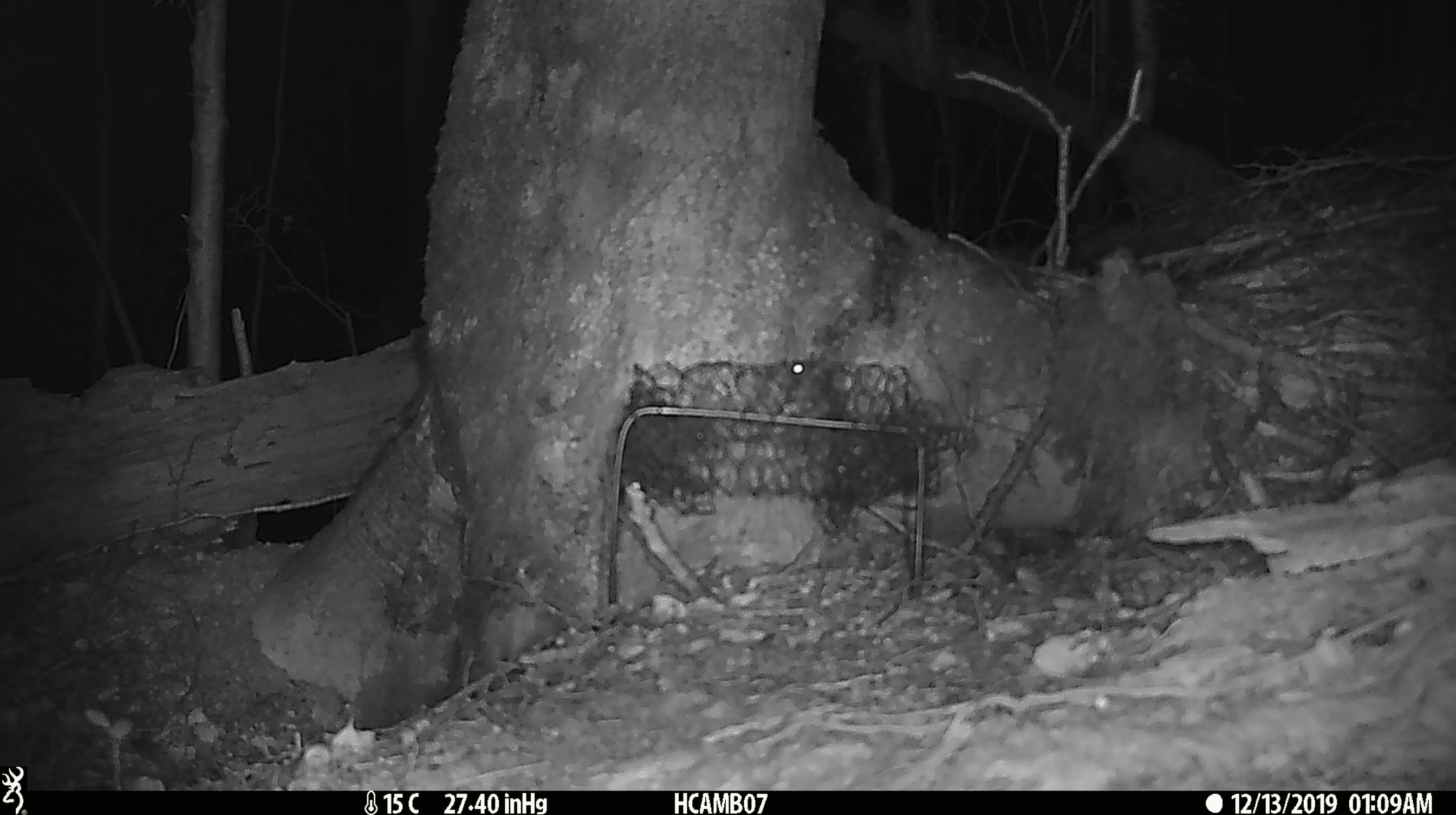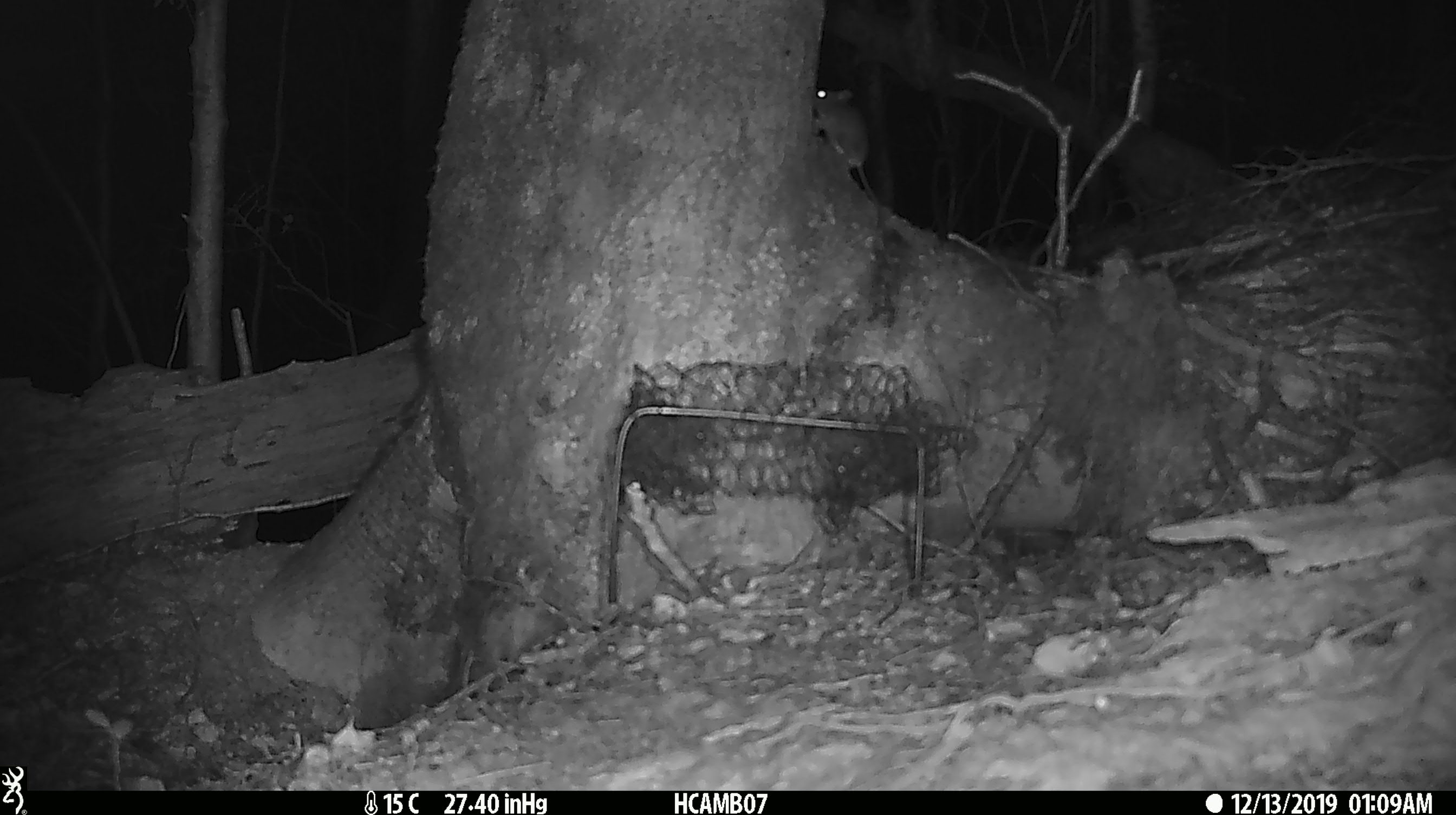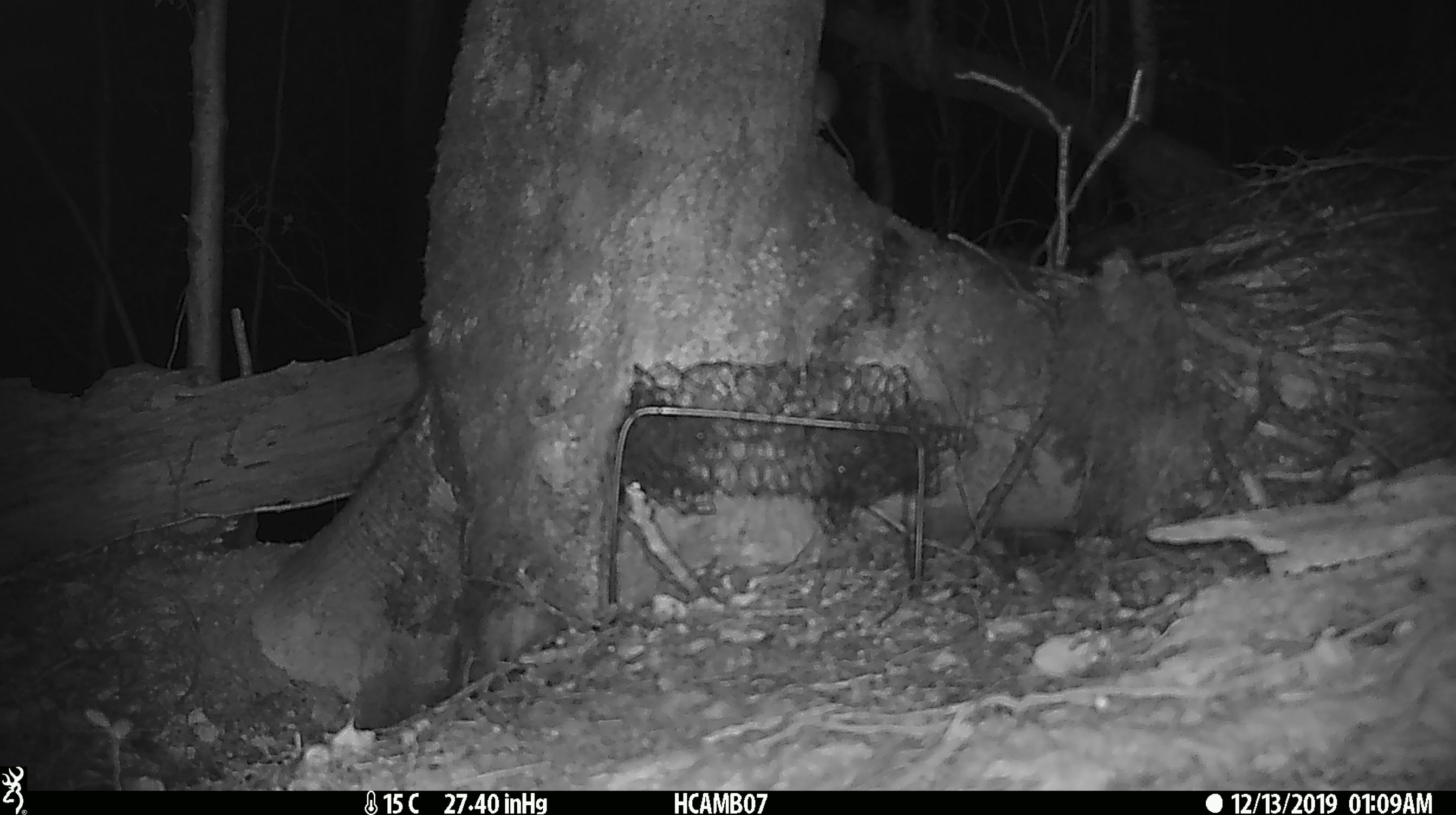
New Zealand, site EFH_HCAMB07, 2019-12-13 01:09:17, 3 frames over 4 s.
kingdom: Animalia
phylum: Chordata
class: Mammalia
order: Rodentia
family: Muridae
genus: Mus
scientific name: Mus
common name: mouse